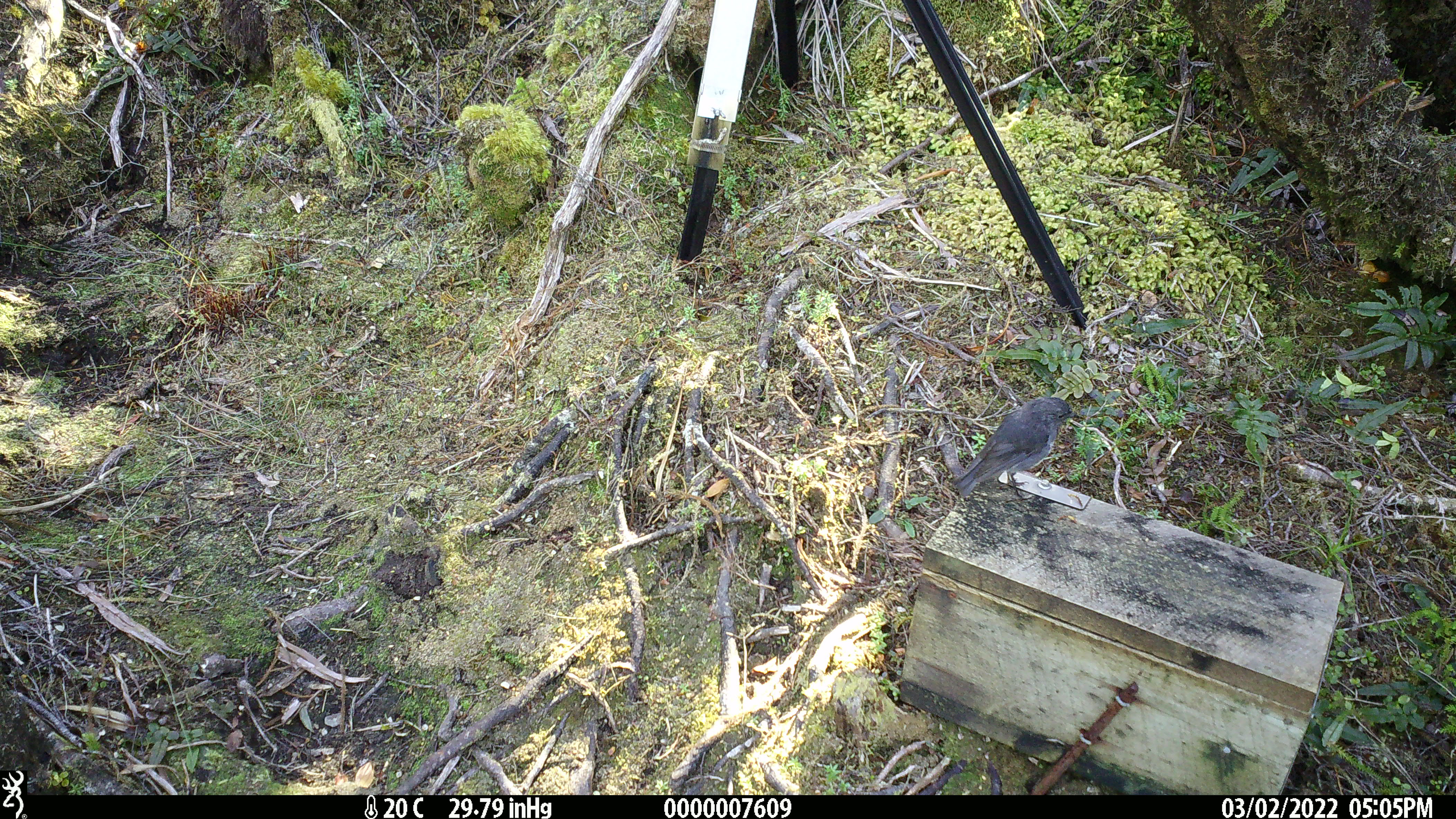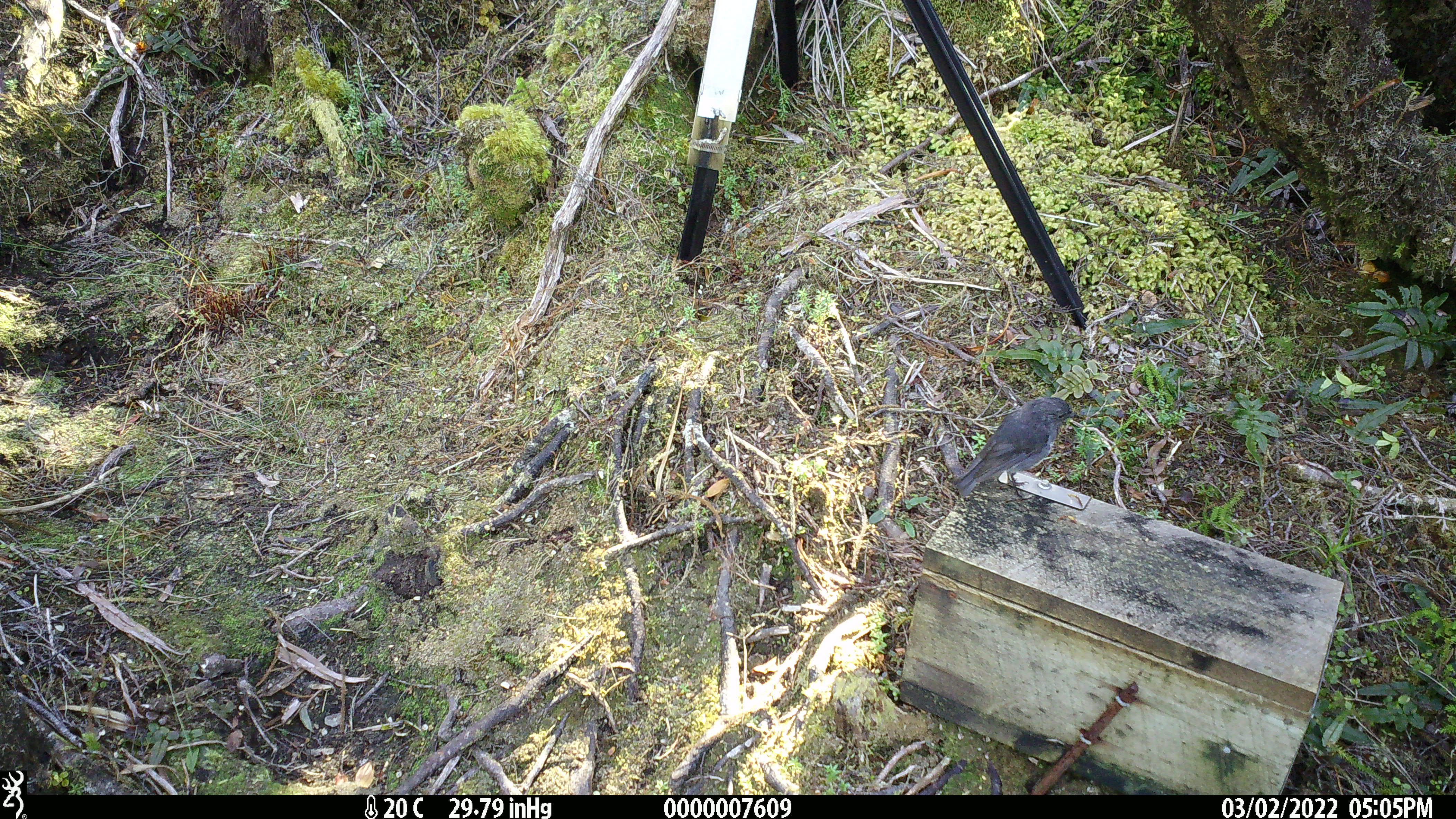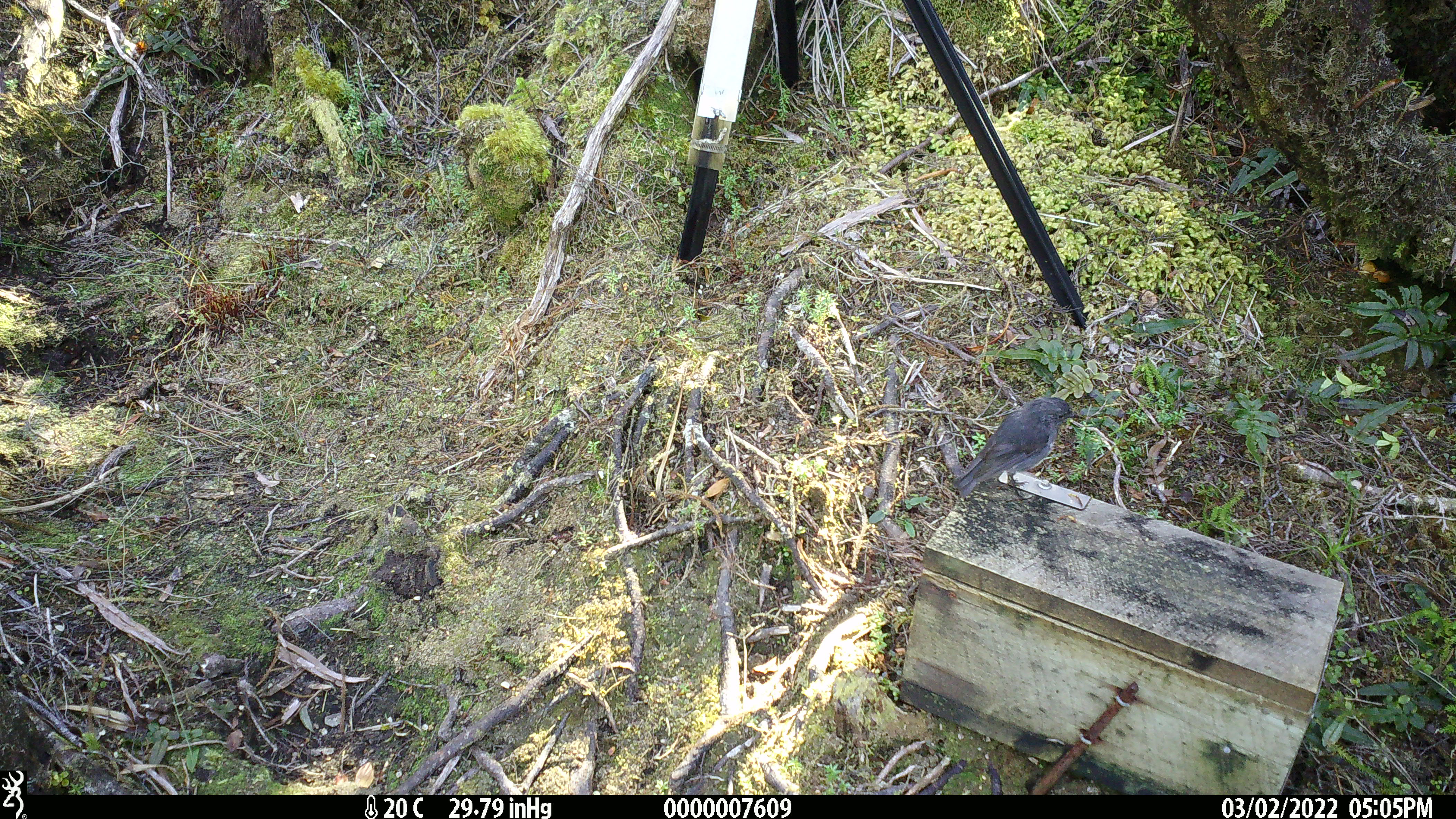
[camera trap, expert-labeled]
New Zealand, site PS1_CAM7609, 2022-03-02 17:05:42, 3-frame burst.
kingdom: Animalia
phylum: Chordata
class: Aves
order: Passeriformes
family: Petroicidae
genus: Petroica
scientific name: Petroica australis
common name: new zealand robin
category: robin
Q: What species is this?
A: Robin (new zealand robin) (Petroica australis).